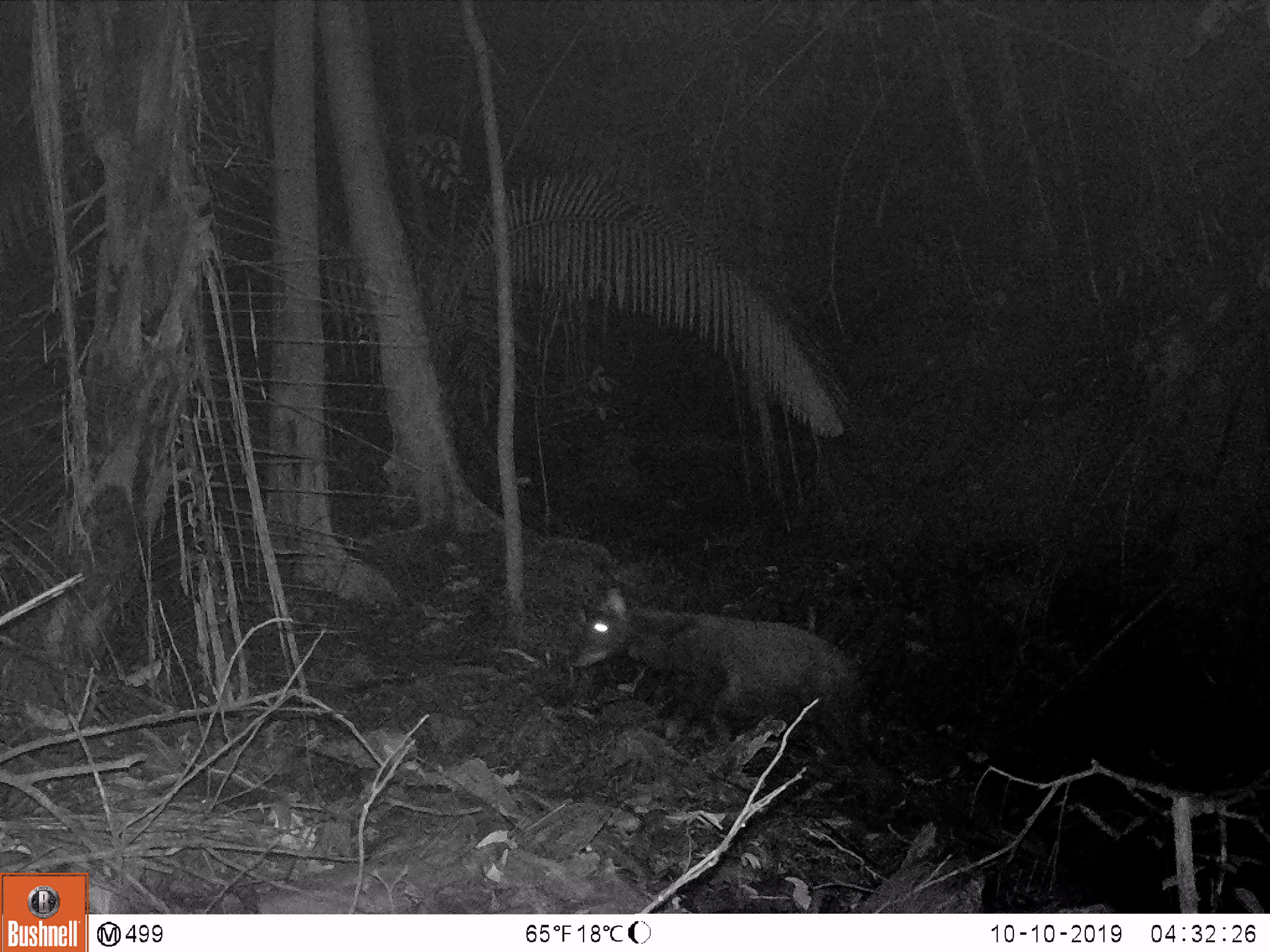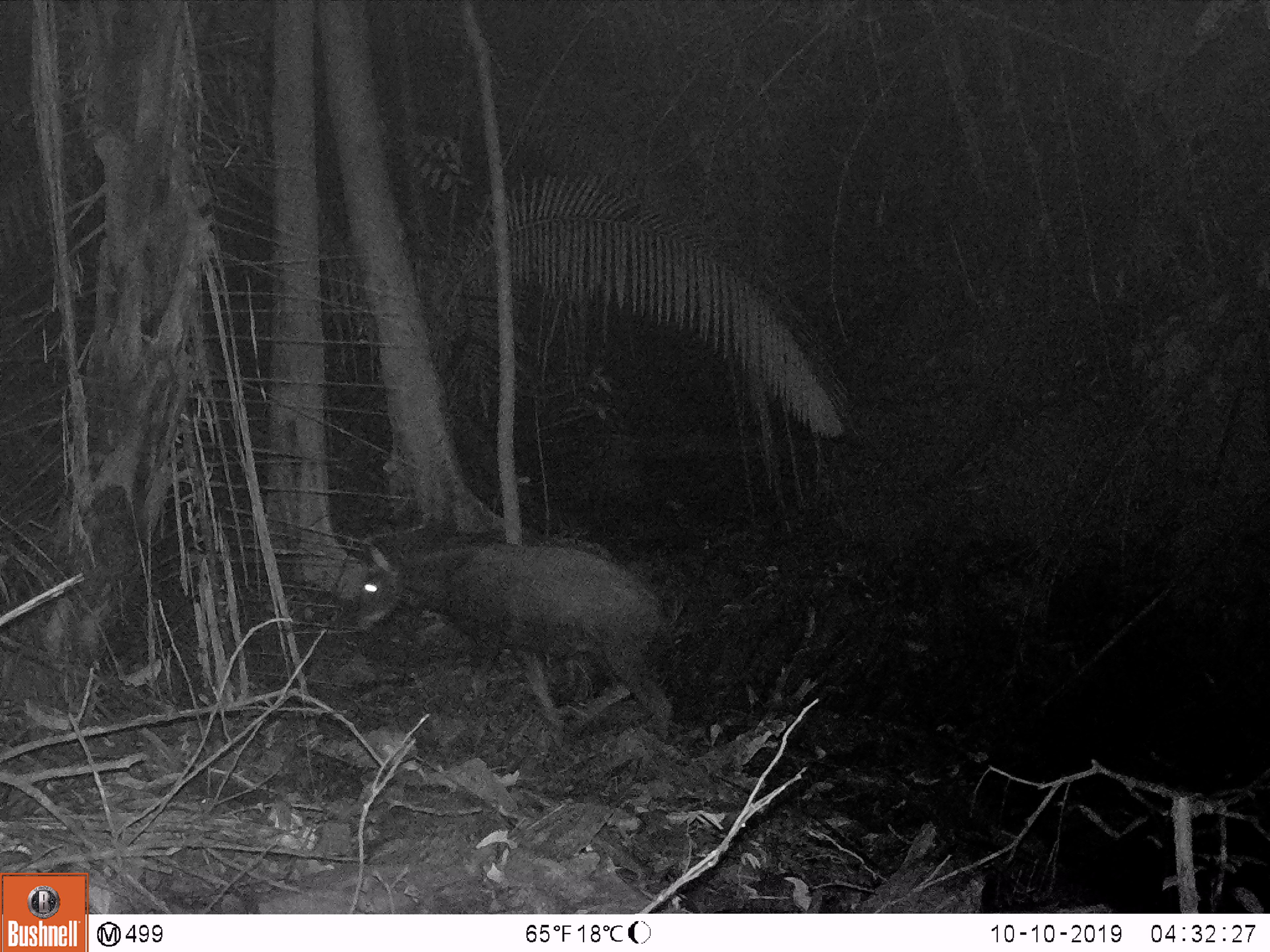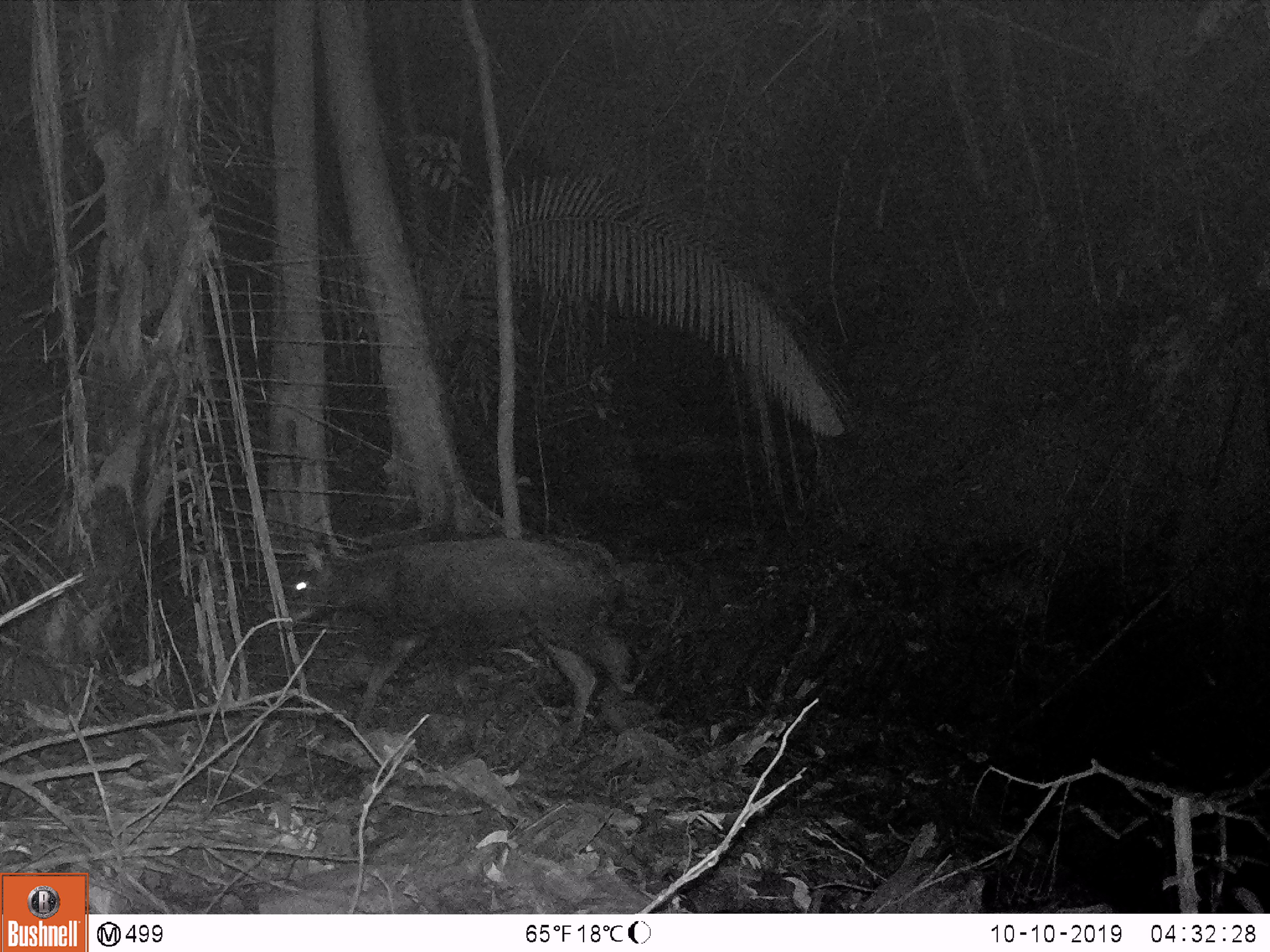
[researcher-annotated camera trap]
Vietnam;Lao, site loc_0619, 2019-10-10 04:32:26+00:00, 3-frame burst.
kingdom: Animalia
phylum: Chordata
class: Mammalia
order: Artiodactyla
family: Bovidae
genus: Capricornis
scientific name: Capricornis sumatraensis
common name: chinese serow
Chinese serow (Capricornis sumatraensis). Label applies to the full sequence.